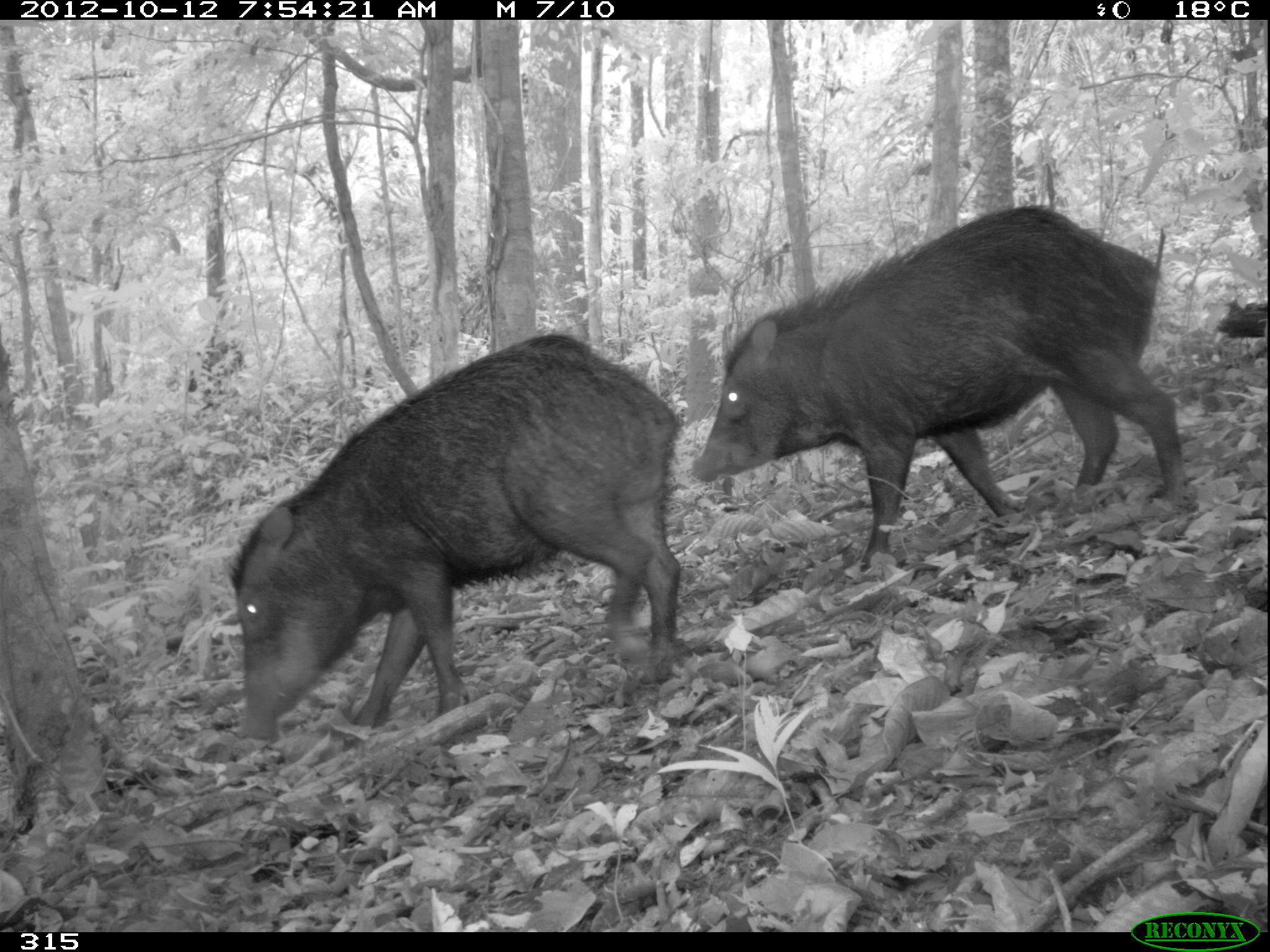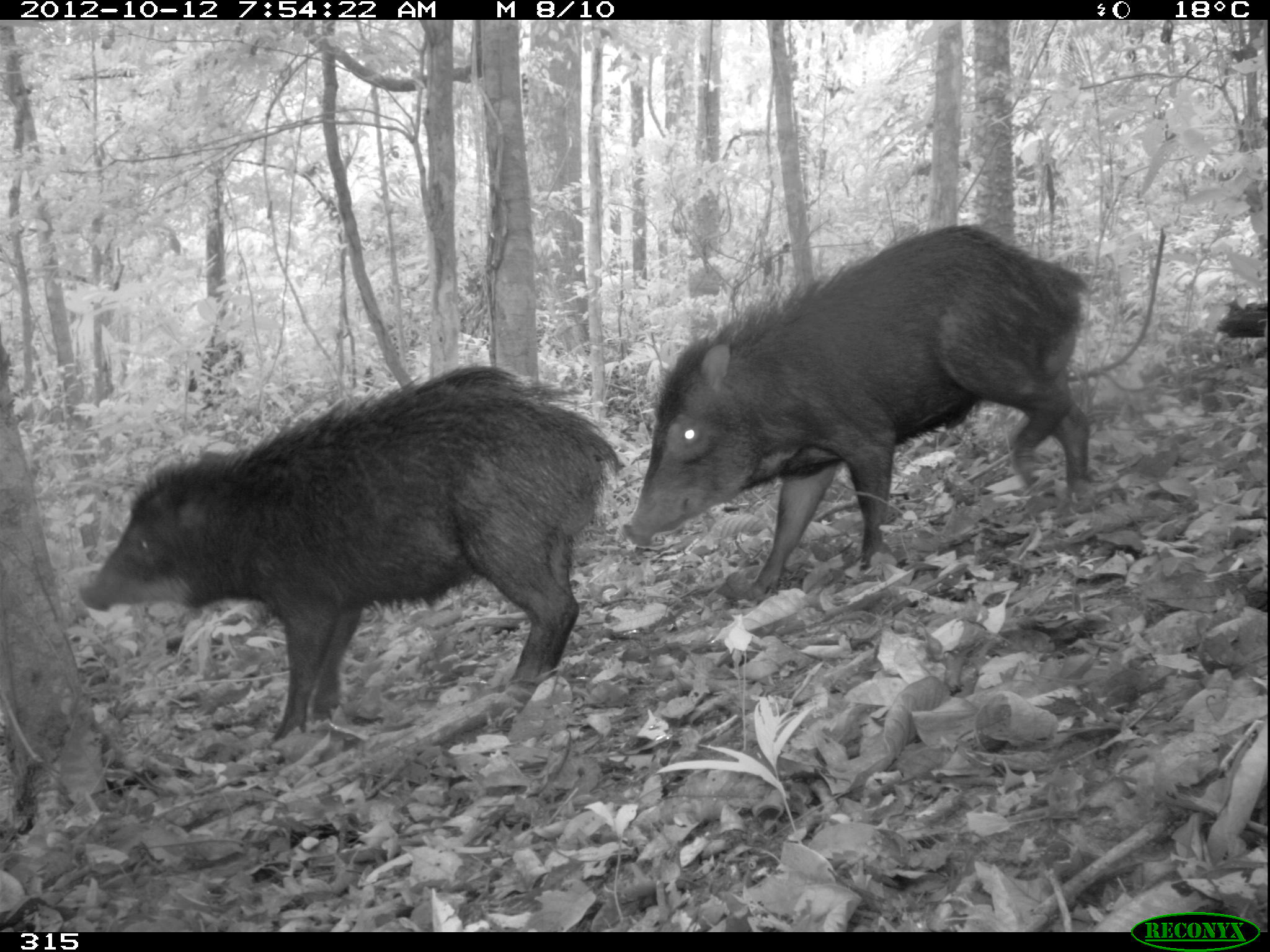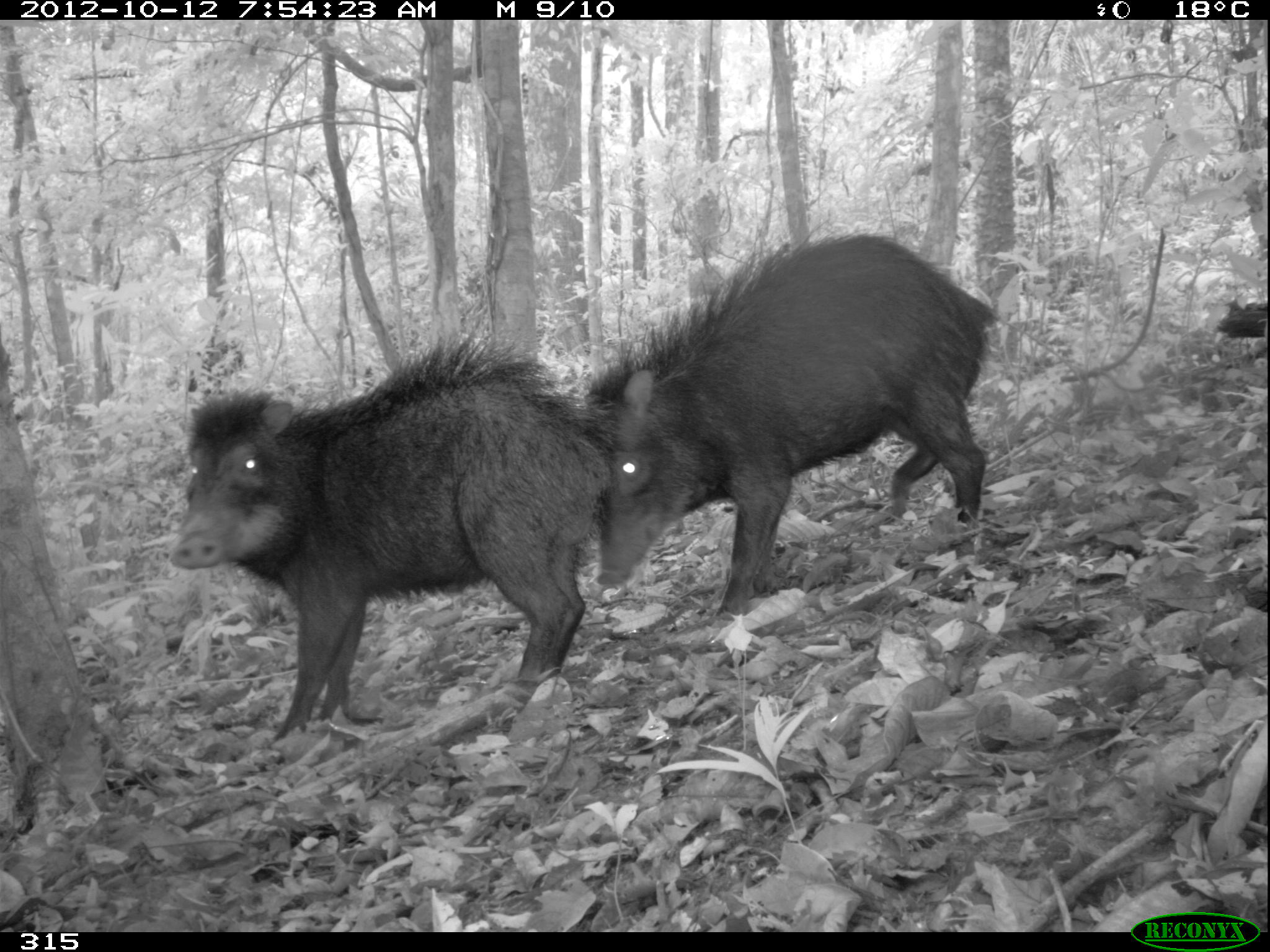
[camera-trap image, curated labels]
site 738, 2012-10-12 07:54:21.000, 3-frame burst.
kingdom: Animalia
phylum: Chordata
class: Mammalia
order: Artiodactyla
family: Tayassuidae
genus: Tayassu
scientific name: Tayassu pecari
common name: white-lipped peccary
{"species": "Tayassu pecari (white-lipped peccary)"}